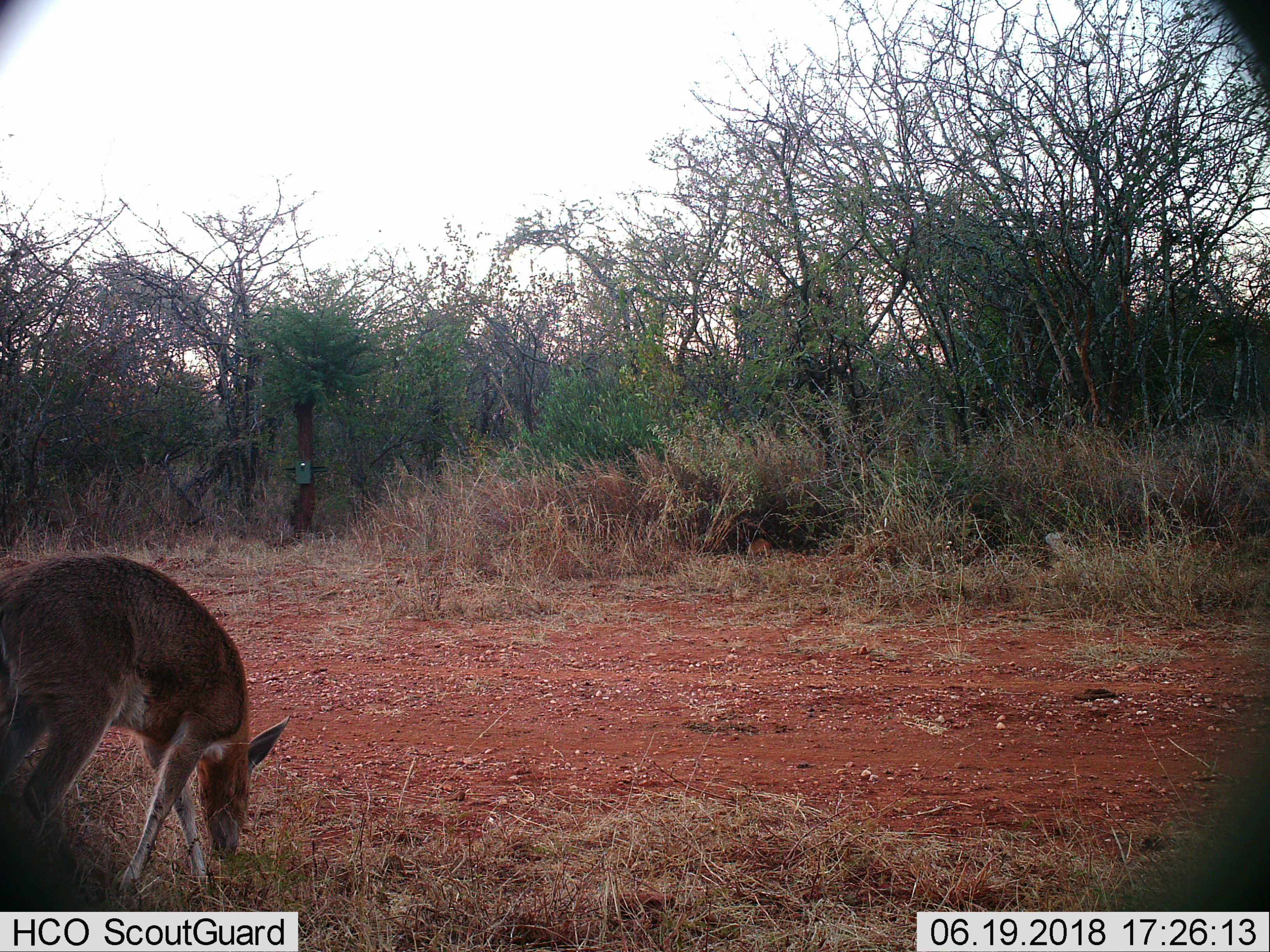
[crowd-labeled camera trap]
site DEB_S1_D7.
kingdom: Animalia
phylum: Chordata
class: Mammalia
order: Artiodactyla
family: Bovidae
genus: Sylvicapra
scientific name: Sylvicapra grimmia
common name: common duiker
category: duikercommongrey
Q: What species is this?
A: Duikercommongrey (common duiker) (Sylvicapra grimmia).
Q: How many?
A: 1.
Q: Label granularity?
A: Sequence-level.